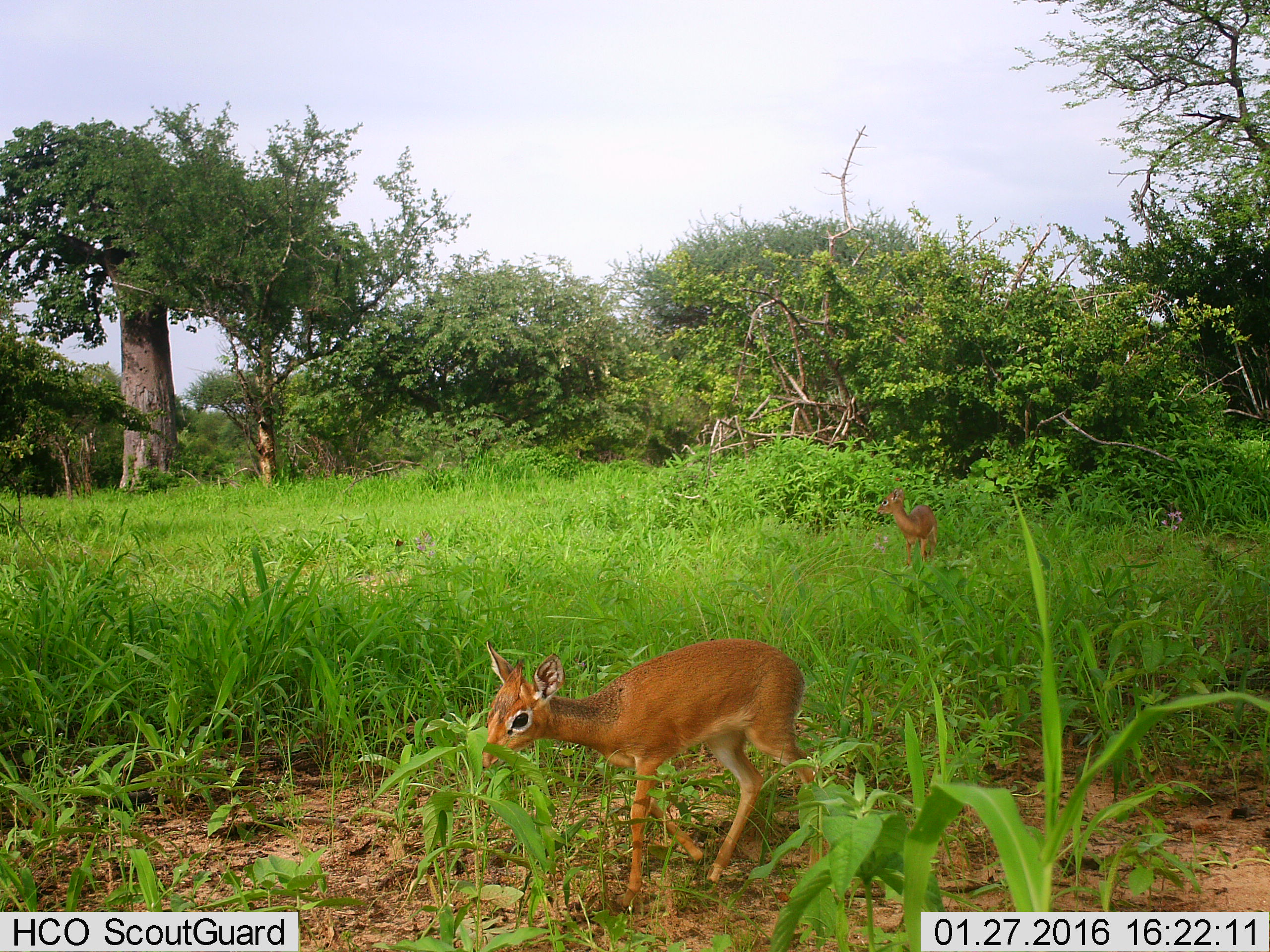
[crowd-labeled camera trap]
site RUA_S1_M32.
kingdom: Animalia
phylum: Chordata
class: Mammalia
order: Artiodactyla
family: Bovidae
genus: Madoqua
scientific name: Madoqua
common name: dik-dik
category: dikdik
Dikdik (dik-dik) (Madoqua), count 2. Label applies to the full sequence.